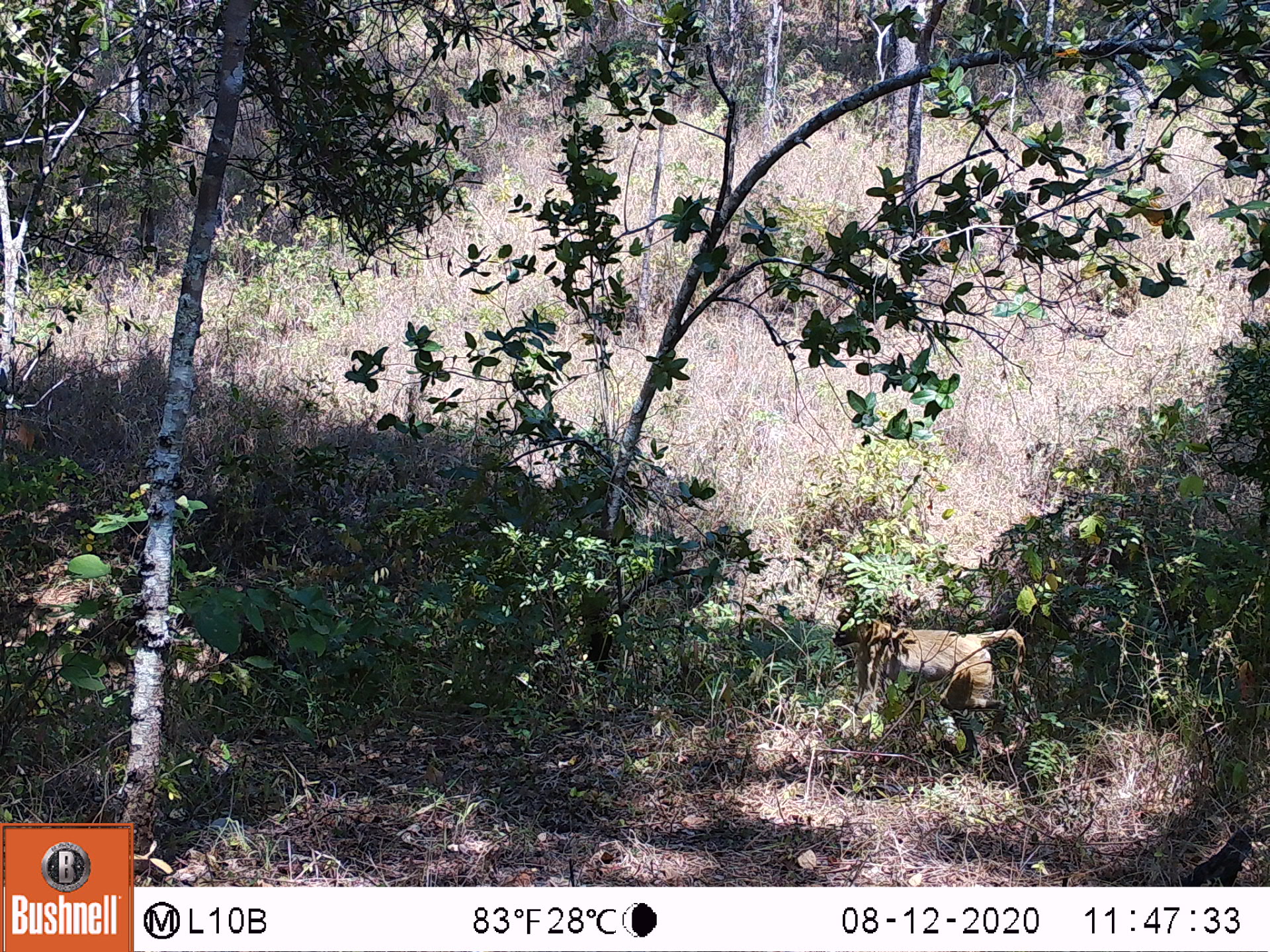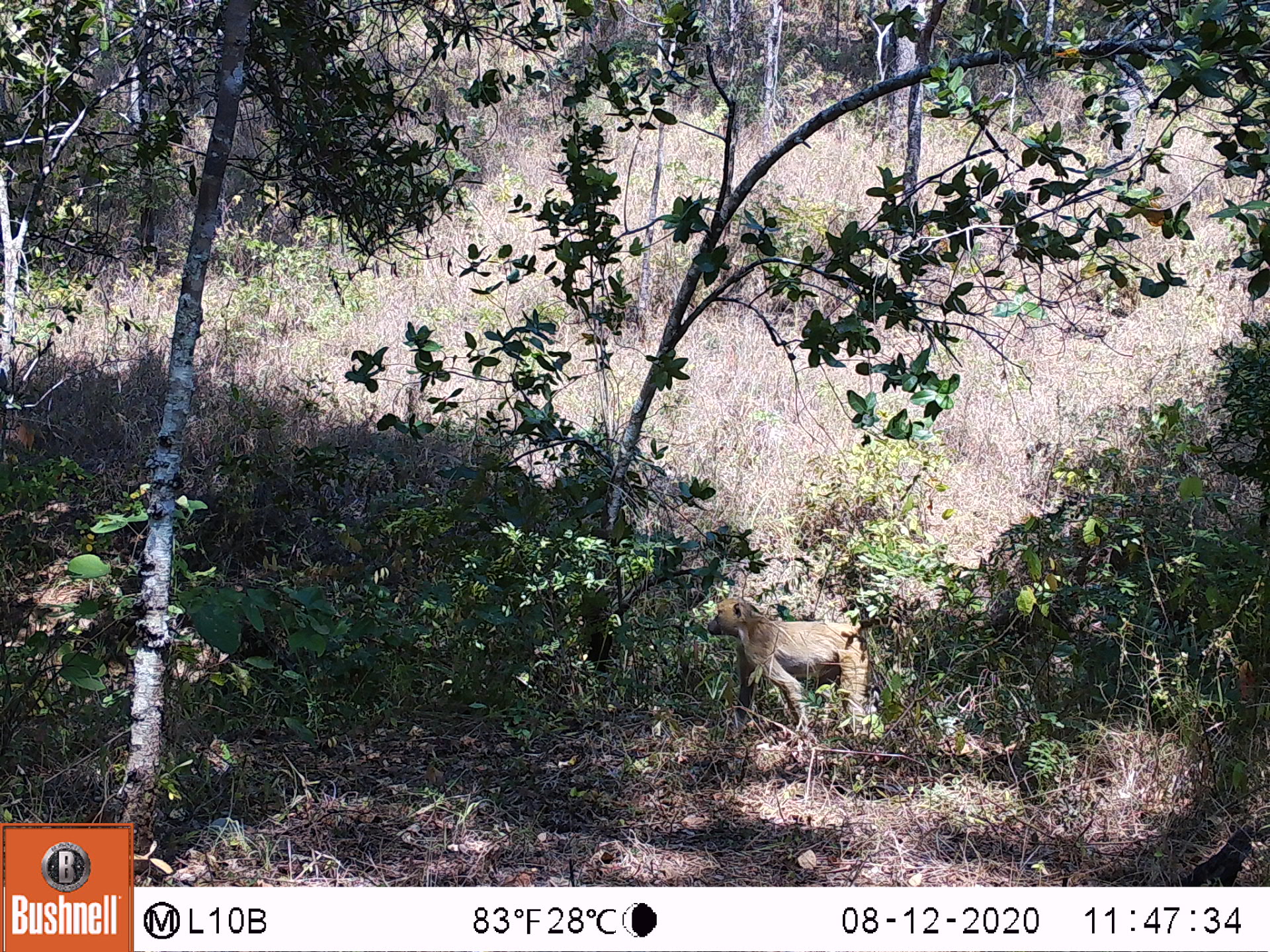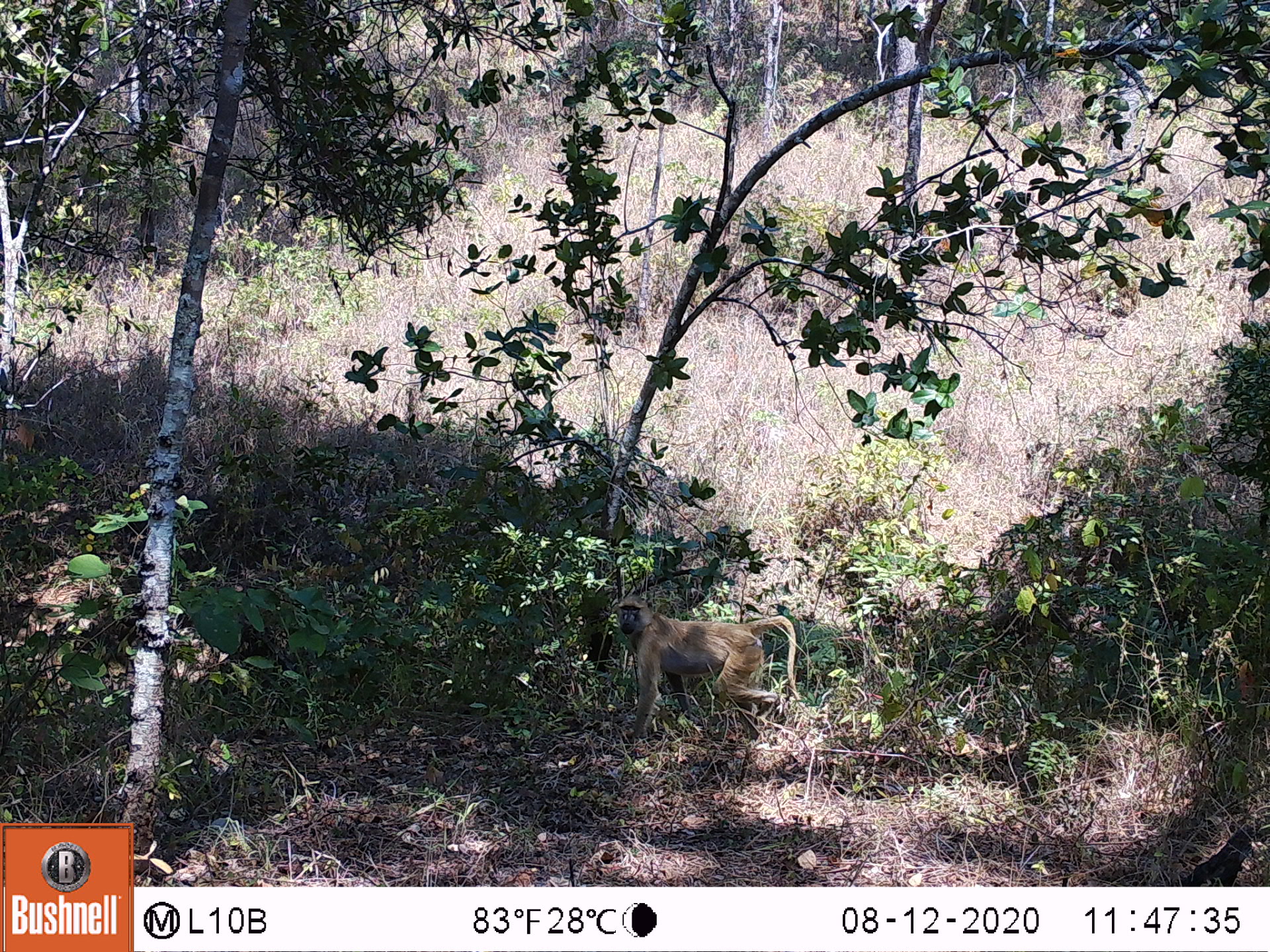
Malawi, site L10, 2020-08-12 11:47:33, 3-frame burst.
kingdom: Animalia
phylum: Chordata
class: Mammalia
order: Primates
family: Cercopithecidae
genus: Papio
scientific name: Papio cynocephalus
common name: yellow baboon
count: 1